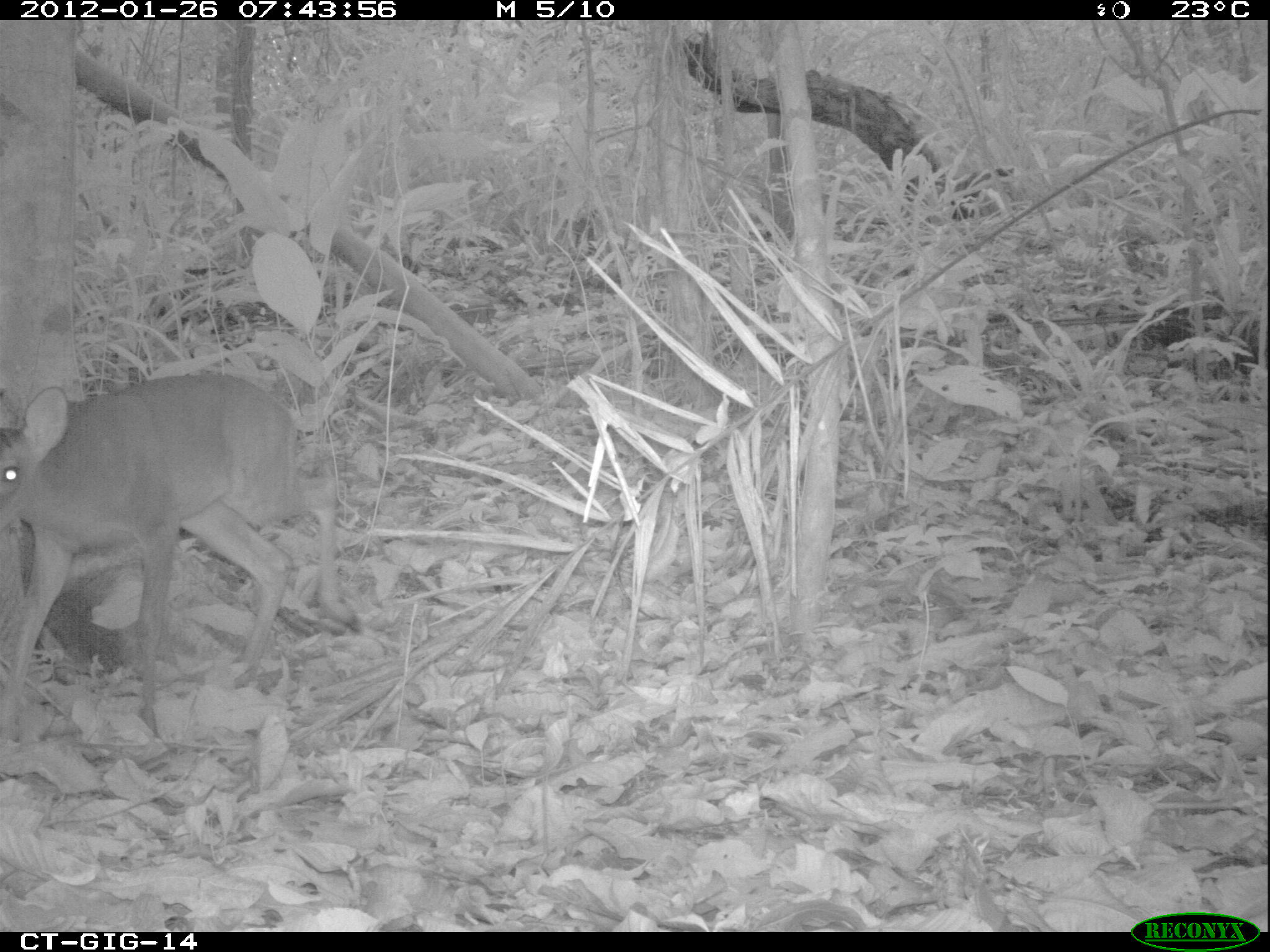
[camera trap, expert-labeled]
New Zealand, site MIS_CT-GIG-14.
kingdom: Animalia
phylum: Chordata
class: Mammalia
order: Artiodactyla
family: Cervidae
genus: Odocoileus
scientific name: Odocoileus virginianus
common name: white-tailed deer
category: white tailed deer